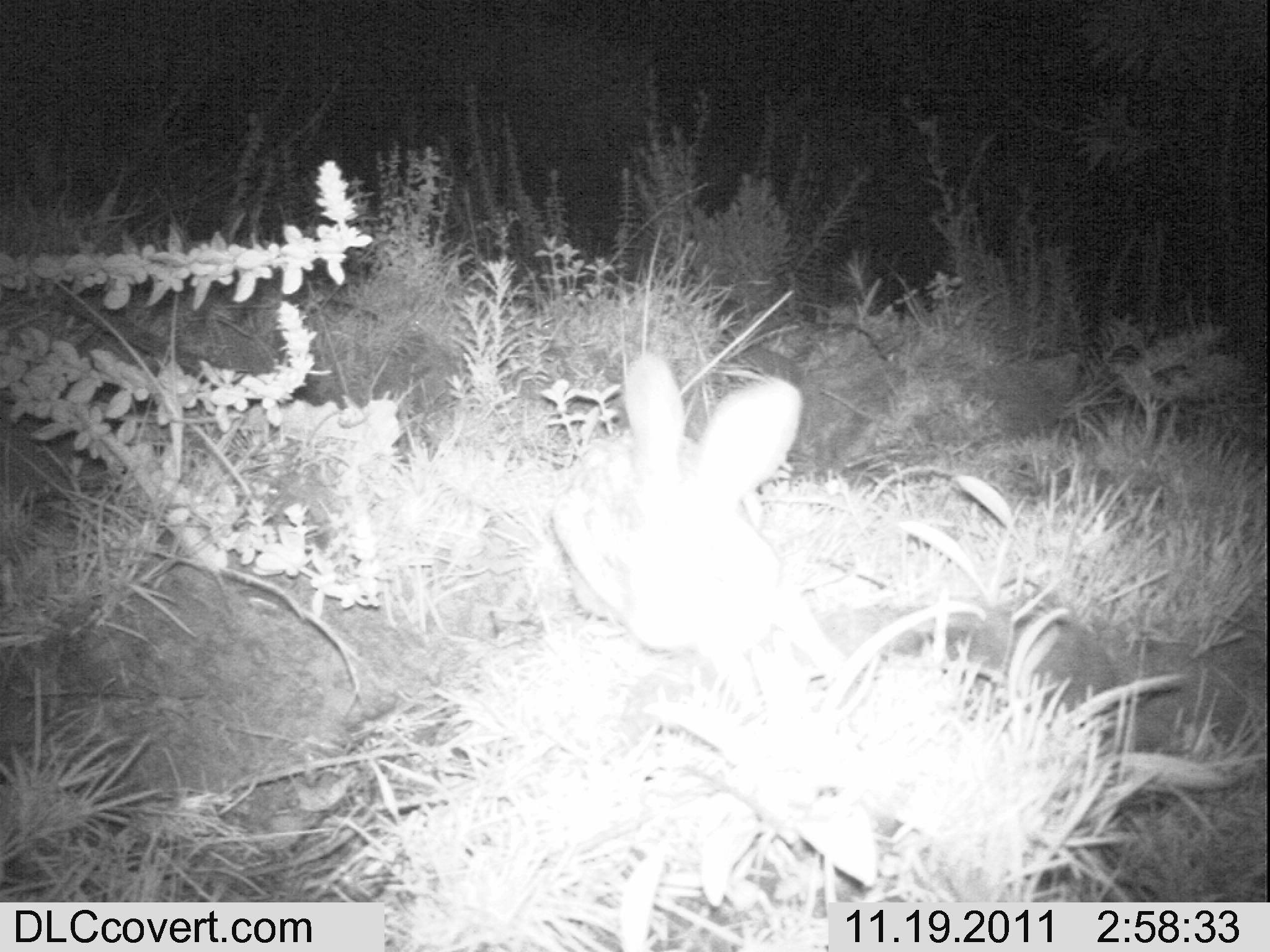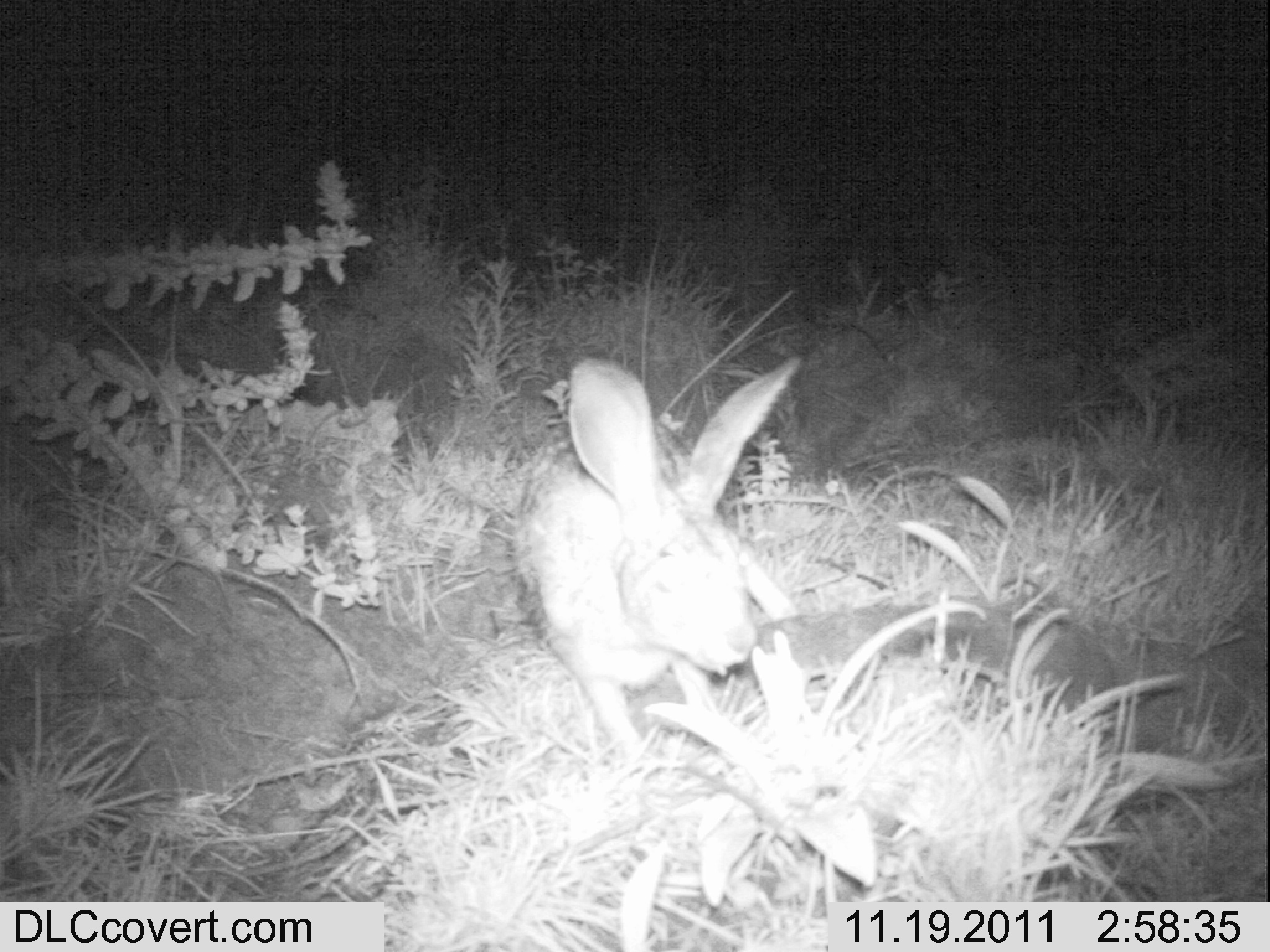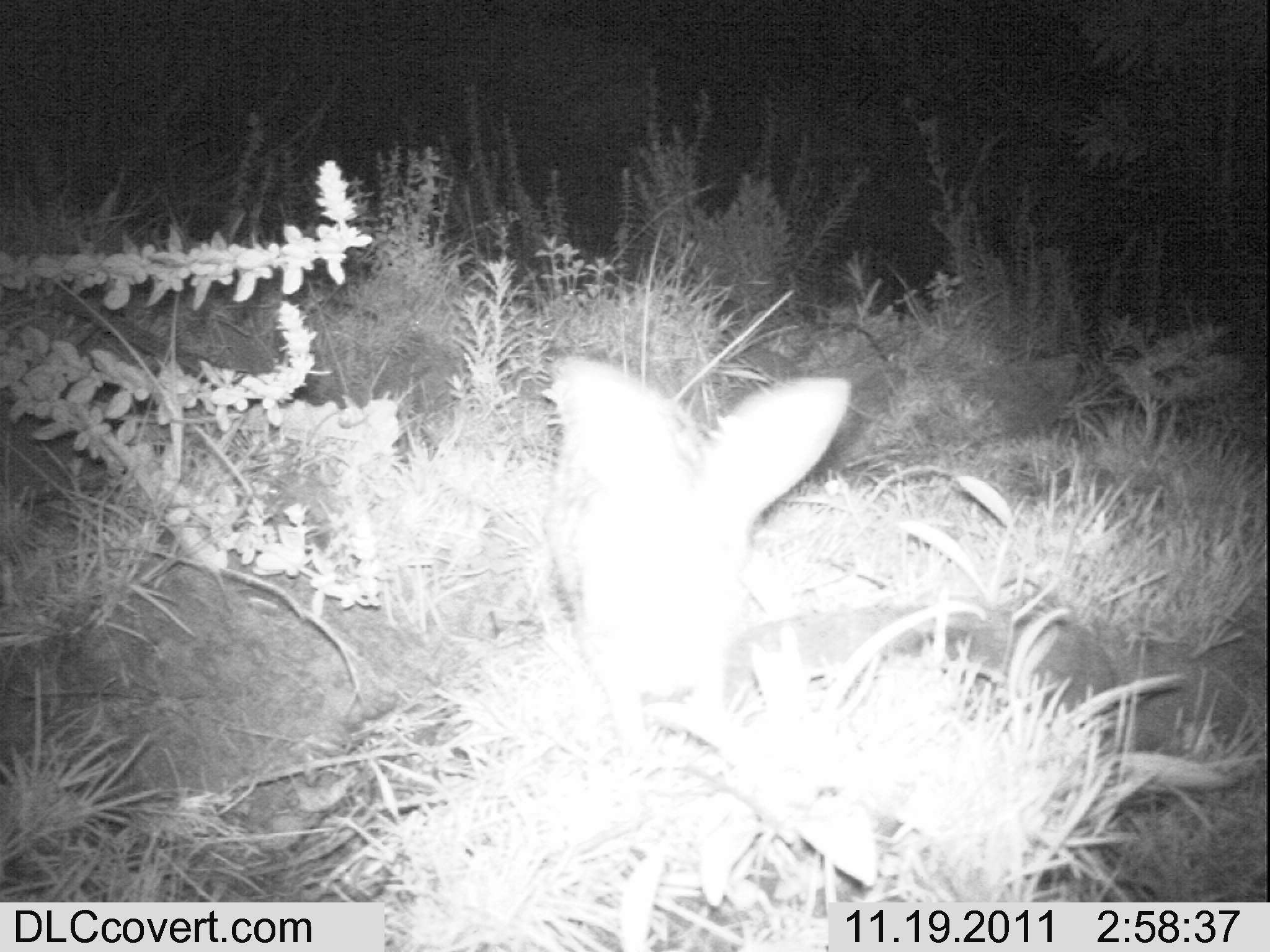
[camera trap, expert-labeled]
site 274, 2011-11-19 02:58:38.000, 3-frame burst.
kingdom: Animalia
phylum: Chordata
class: Mammalia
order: Lagomorpha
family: Leporidae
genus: Lepus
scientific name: Lepus saxatilis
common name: scrub hare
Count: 1.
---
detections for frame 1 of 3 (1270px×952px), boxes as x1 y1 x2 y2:
lepus saxatilis: 547 352 800 660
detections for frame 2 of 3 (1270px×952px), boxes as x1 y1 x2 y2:
lepus saxatilis: 506 354 803 749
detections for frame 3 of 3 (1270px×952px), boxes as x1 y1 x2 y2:
lepus saxatilis: 542 352 852 758